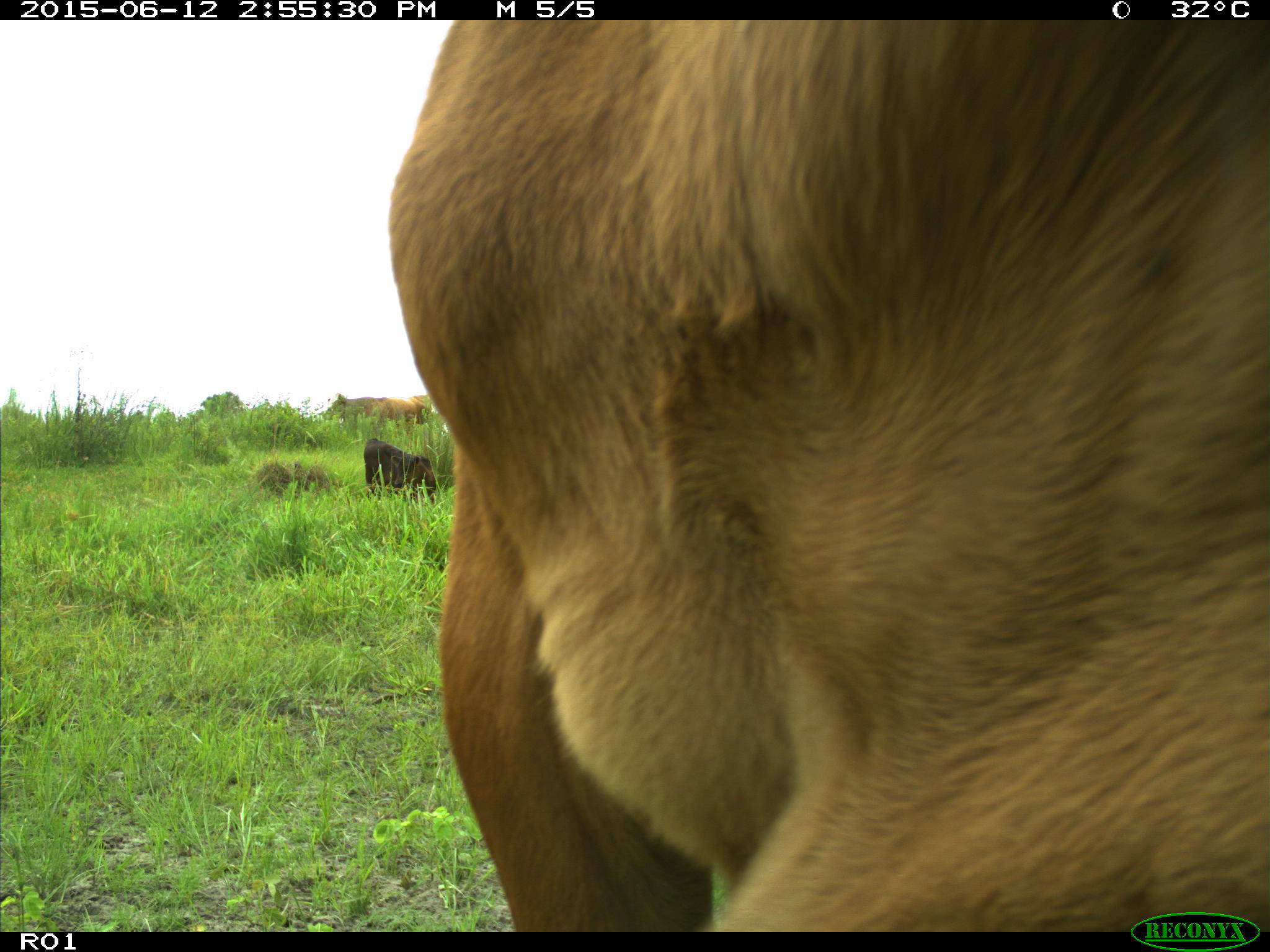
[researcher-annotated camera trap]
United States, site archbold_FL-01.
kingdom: Animalia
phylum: Chordata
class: Mammalia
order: Artiodactyla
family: Bovidae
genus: Bos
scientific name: Bos taurus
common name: domestic cow